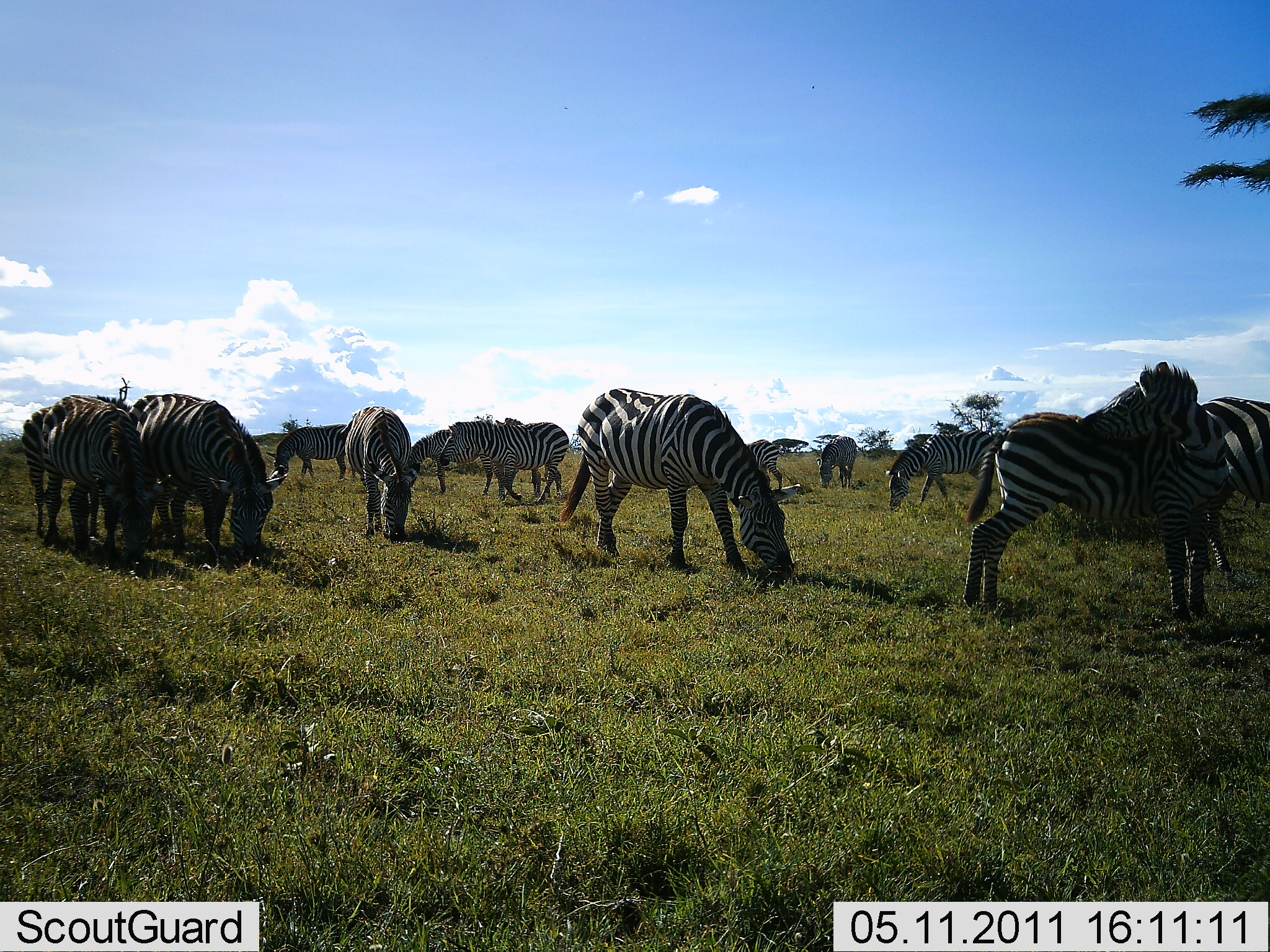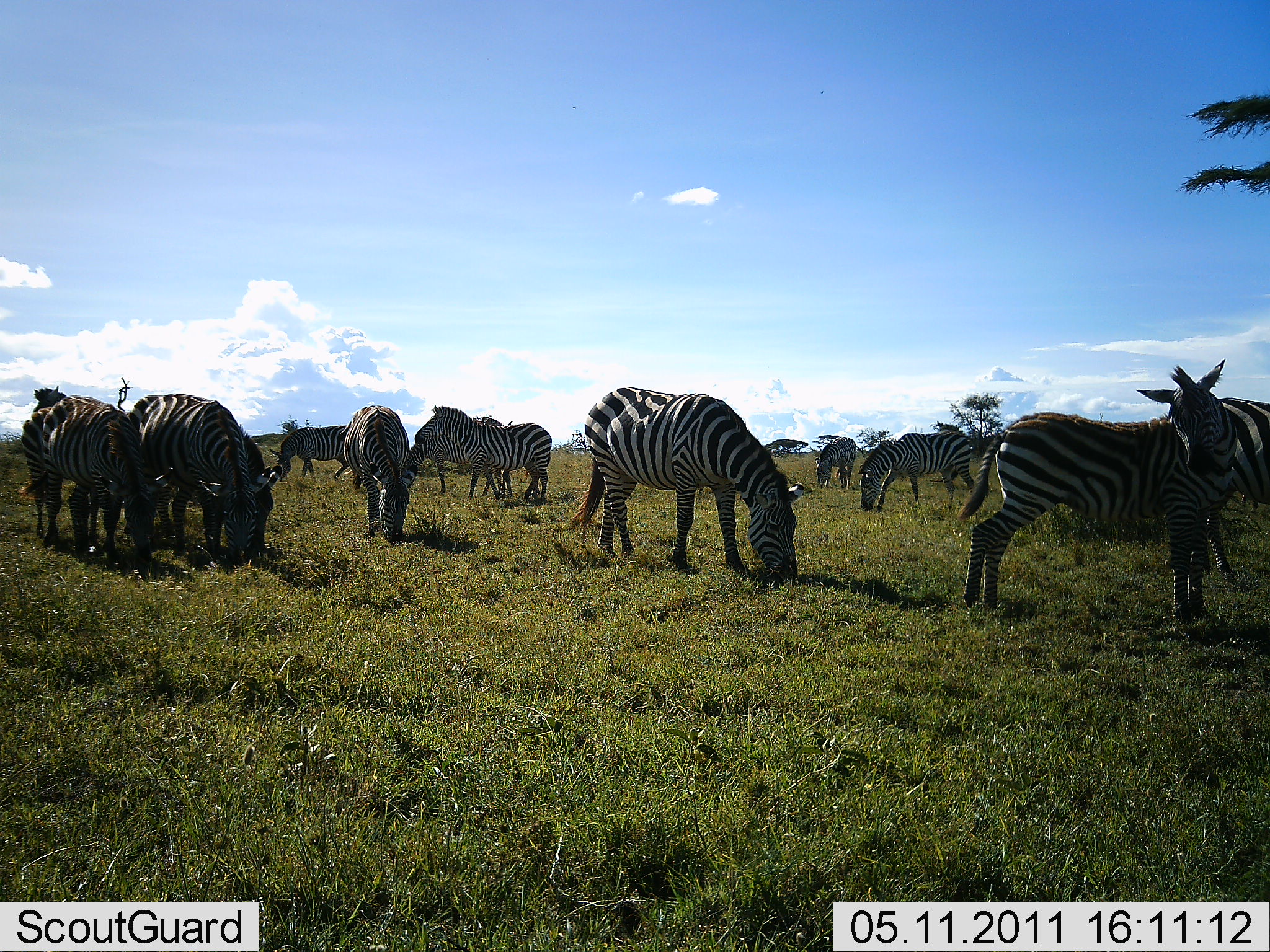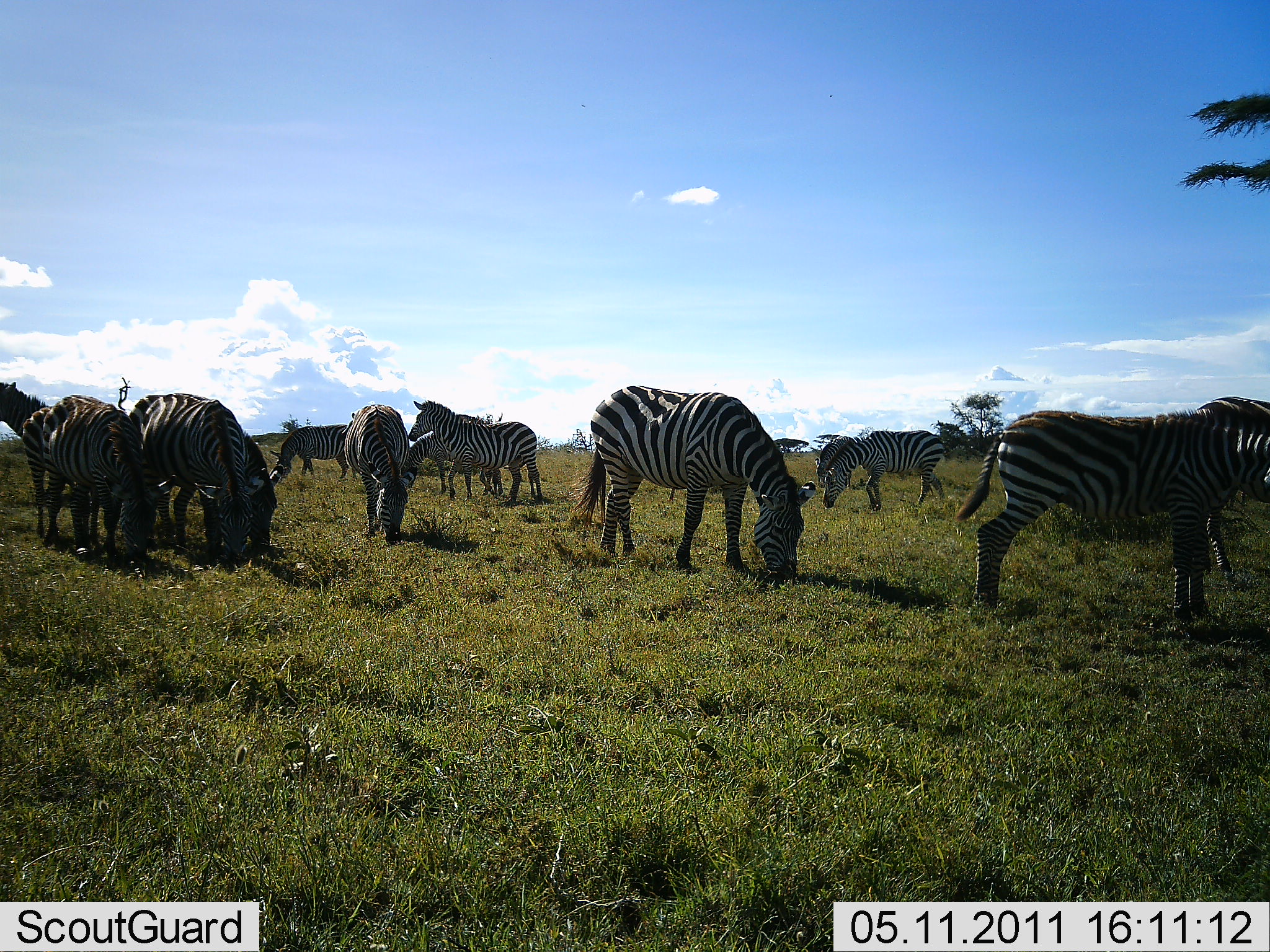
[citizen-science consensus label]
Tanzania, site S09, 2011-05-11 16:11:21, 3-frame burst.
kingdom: Animalia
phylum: Chordata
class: Mammalia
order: Perissodactyla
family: Equidae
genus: Equus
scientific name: Equus quagga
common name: plains zebra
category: zebra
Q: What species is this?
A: Zebra (plains zebra) (Equus quagga).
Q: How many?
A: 11-50.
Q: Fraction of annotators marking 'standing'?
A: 45%.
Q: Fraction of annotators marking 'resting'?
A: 0%.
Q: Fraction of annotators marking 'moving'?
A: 18%.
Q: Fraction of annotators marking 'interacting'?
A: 9%.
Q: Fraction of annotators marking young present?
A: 0%.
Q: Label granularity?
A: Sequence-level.